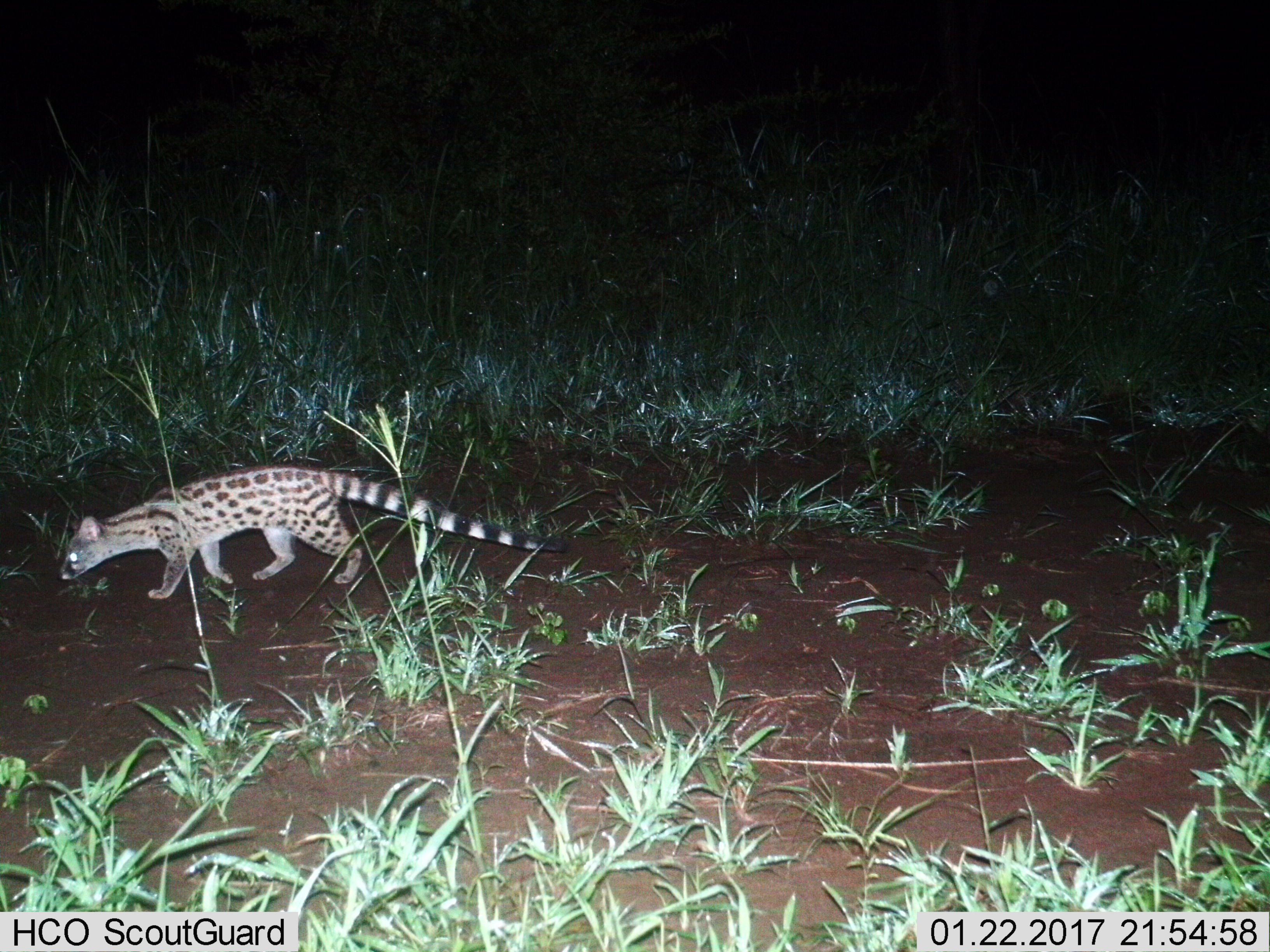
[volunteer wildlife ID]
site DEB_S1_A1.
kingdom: Animalia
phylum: Chordata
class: Mammalia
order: Carnivora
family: Viverridae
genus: Genetta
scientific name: Genetta genetta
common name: small-spotted genet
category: genetcommonsmallspotted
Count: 1.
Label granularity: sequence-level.